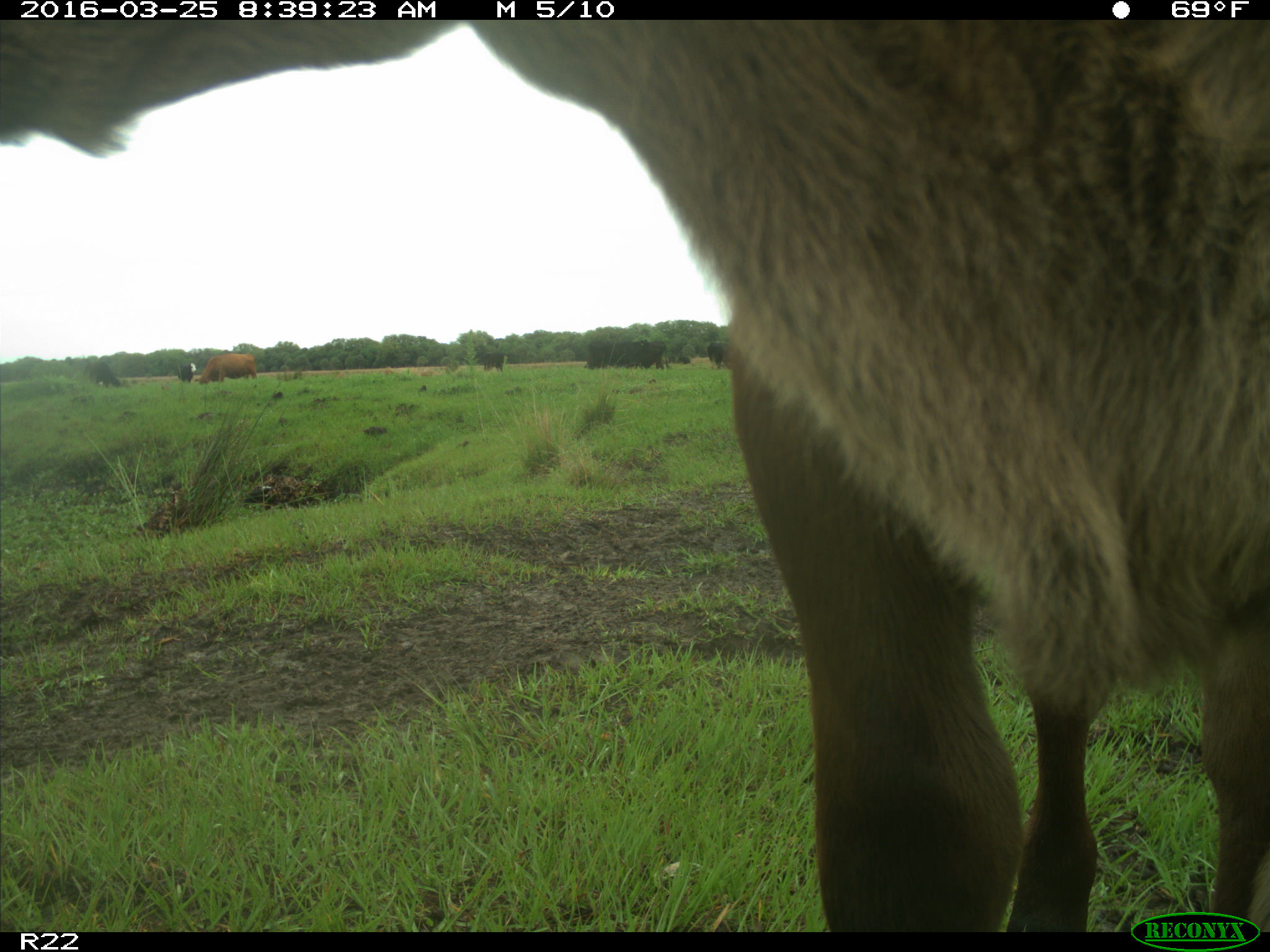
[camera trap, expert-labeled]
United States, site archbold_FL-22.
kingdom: Animalia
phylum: Chordata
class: Mammalia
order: Artiodactyla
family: Bovidae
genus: Bos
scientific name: Bos taurus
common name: domestic cow